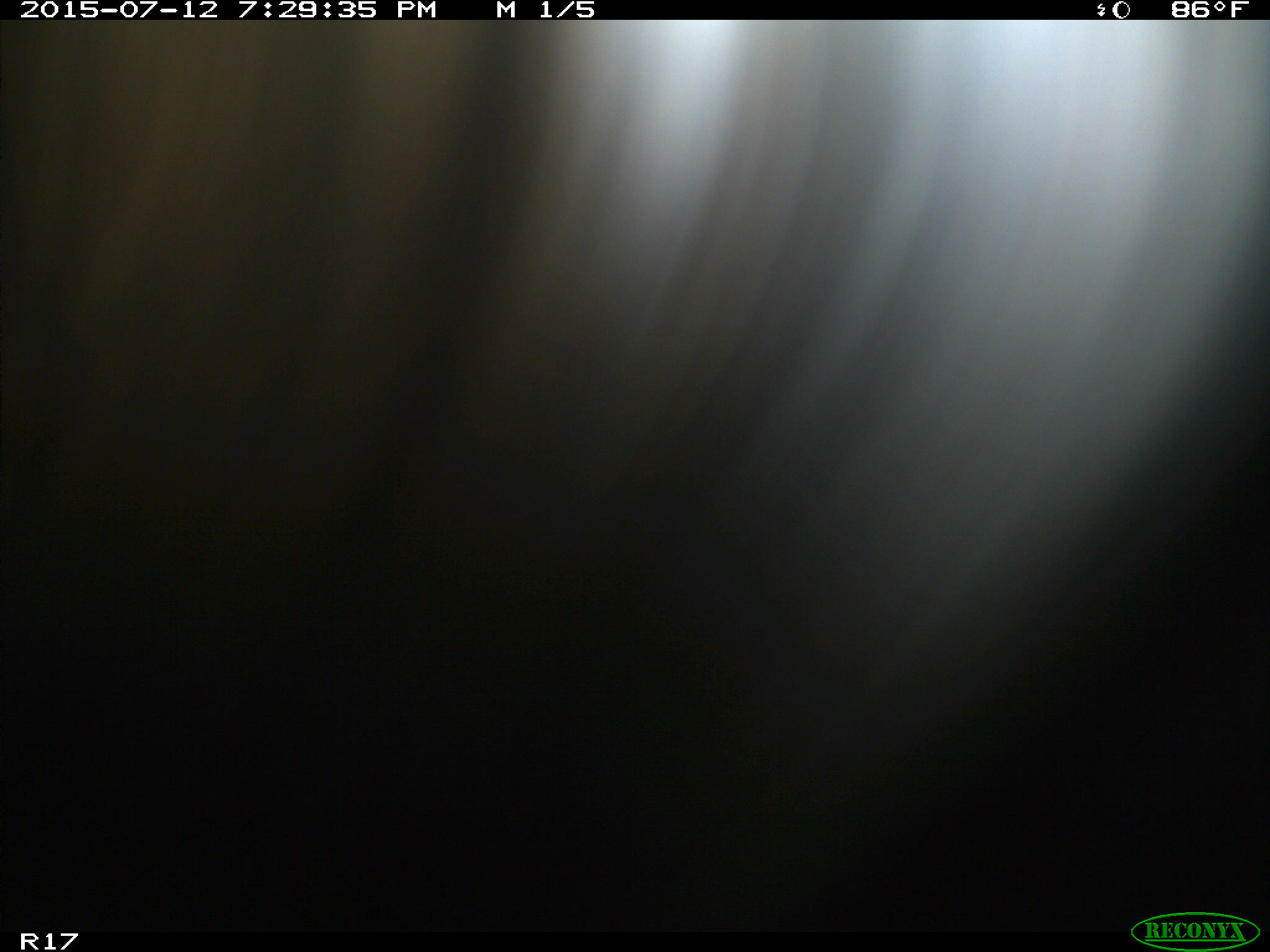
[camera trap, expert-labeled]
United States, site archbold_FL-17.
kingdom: Animalia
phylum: Chordata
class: Mammalia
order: Artiodactyla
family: Bovidae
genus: Bos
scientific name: Bos taurus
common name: domestic cow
Bos taurus (domestic cow).